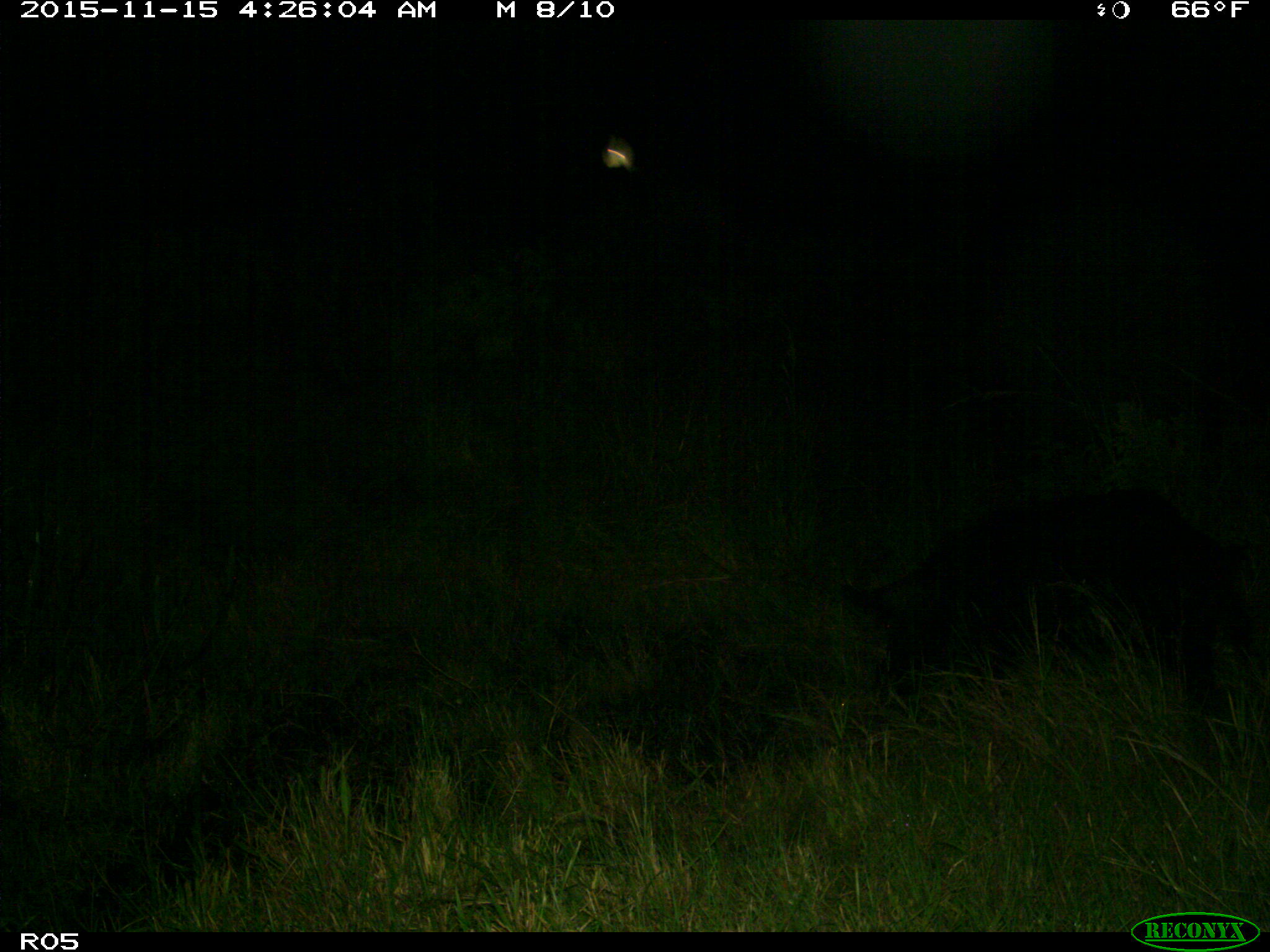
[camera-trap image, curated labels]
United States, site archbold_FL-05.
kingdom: Animalia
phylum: Chordata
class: Mammalia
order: Artiodactyla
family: Suidae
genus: Sus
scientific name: Sus scrofa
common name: wild boar